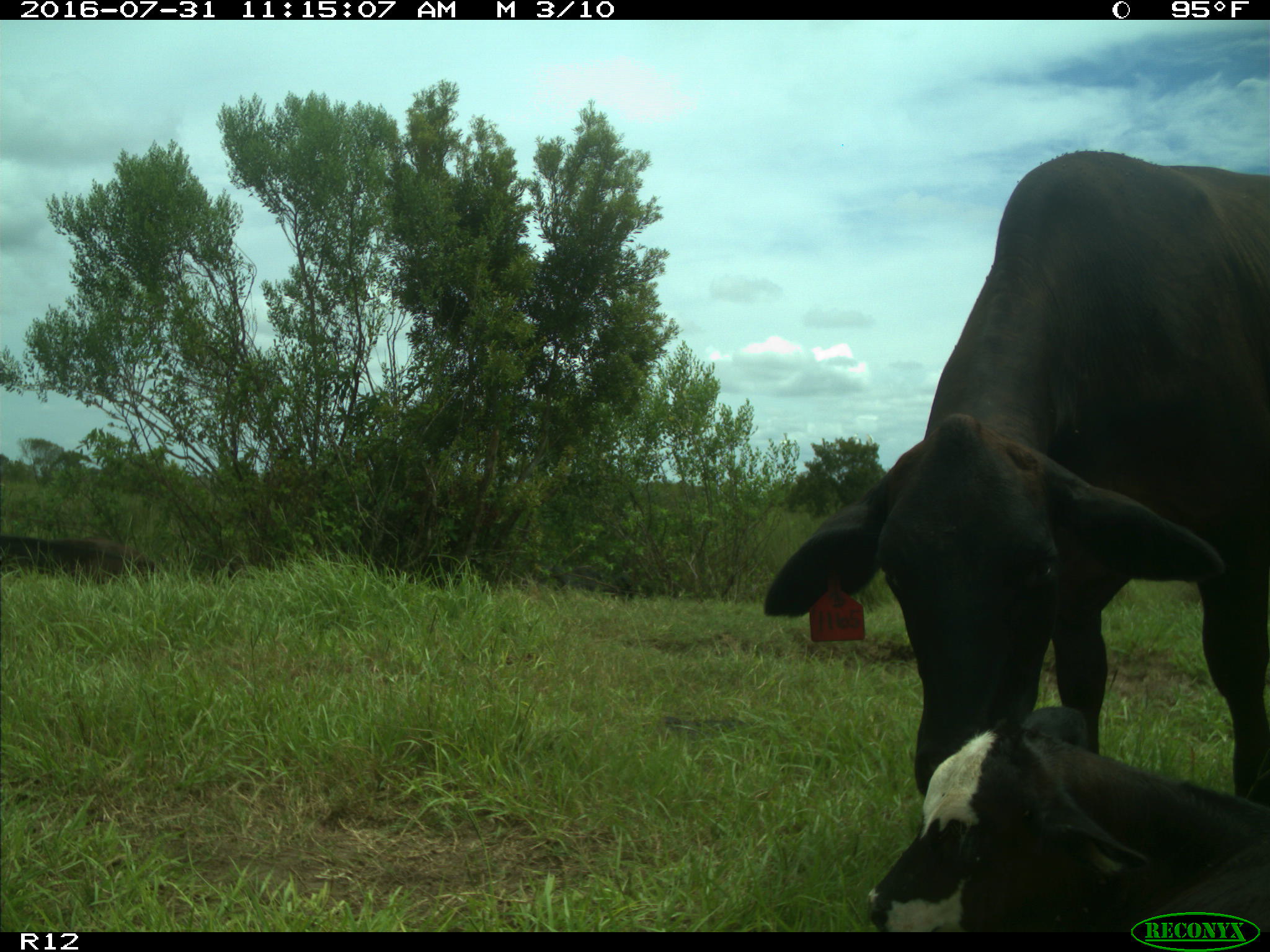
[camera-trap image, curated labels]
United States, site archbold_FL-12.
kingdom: Animalia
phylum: Chordata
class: Mammalia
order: Artiodactyla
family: Bovidae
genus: Bos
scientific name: Bos taurus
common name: domestic cow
Bos taurus (domestic cow).